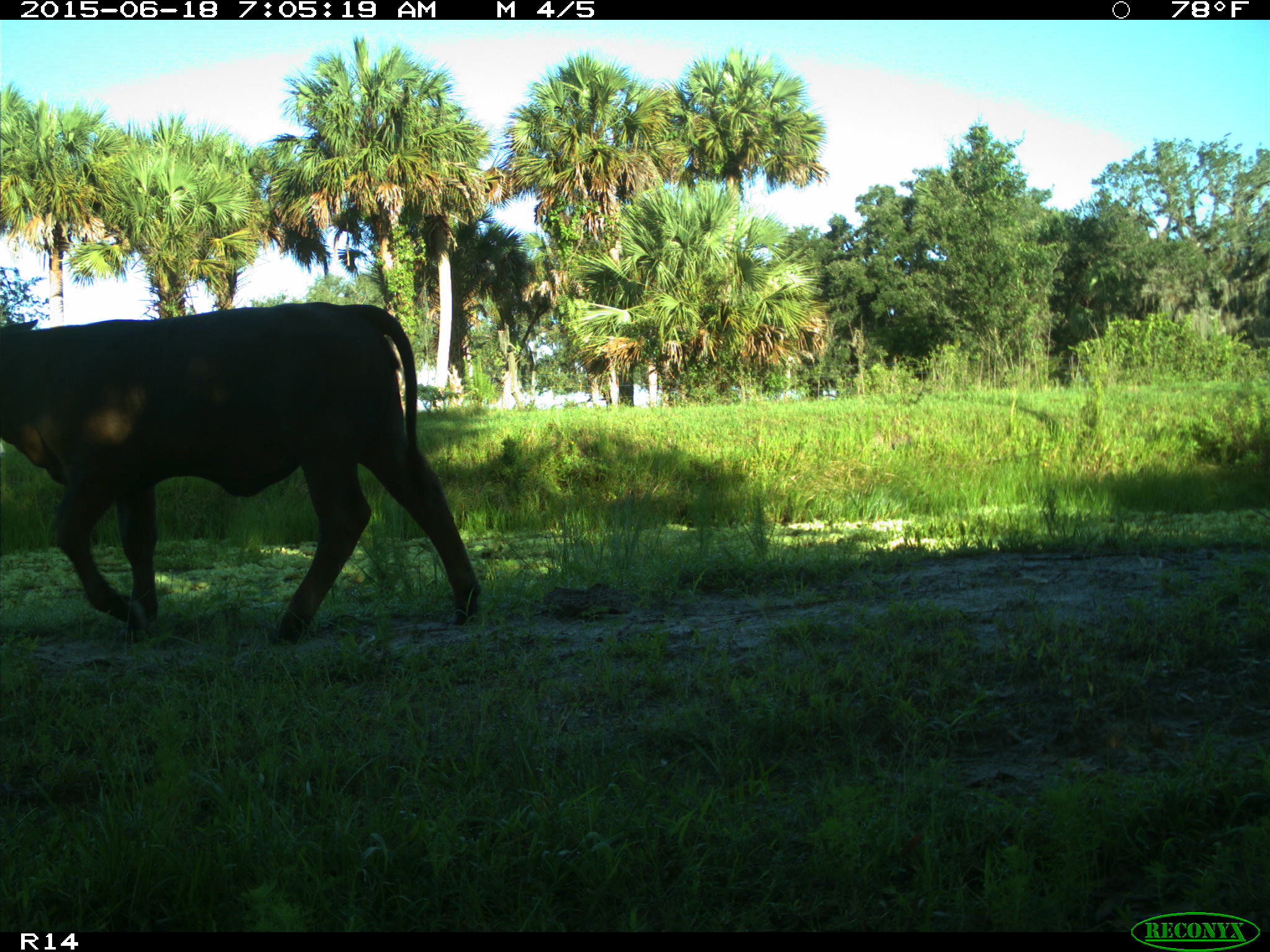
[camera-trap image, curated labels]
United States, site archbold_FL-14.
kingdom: Animalia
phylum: Chordata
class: Mammalia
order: Artiodactyla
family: Bovidae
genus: Bos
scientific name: Bos taurus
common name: domestic cow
Bos taurus (domestic cow).